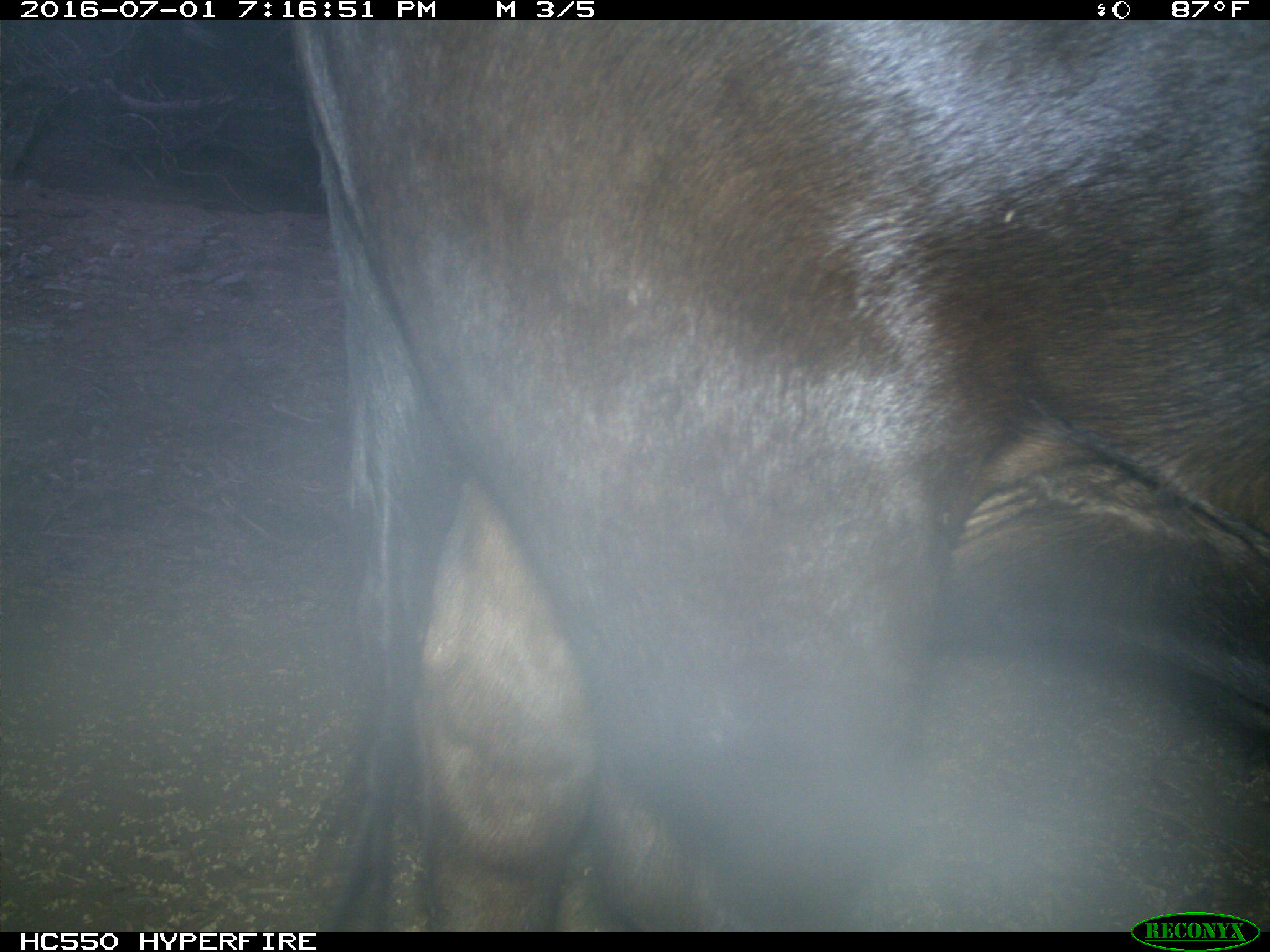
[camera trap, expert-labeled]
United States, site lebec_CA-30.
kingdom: Animalia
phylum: Chordata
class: Mammalia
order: Artiodactyla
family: Bovidae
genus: Bos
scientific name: Bos taurus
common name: domestic cow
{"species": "Bos taurus (domestic cow)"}